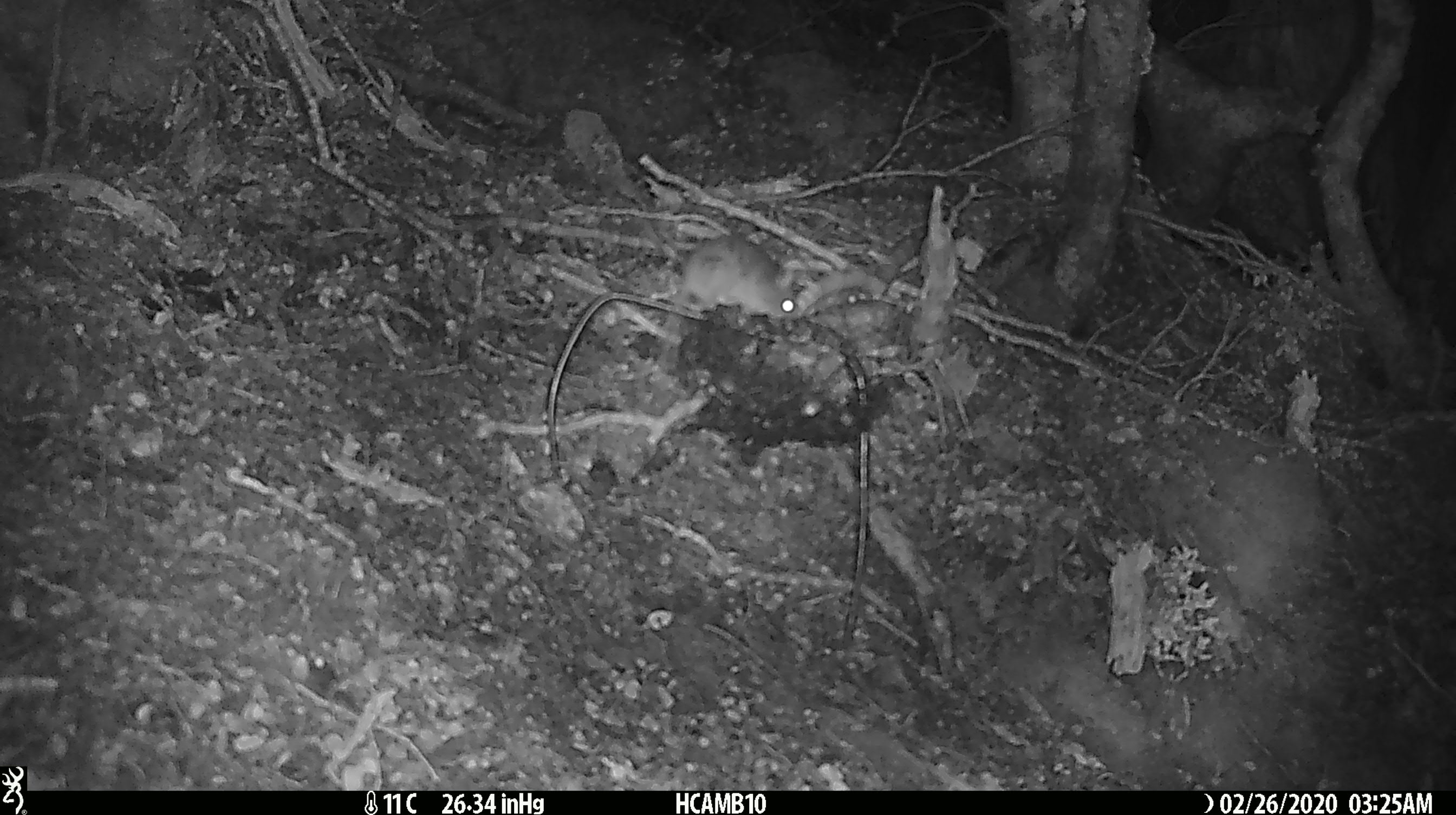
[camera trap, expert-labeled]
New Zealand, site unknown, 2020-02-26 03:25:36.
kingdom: Animalia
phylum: Chordata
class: Mammalia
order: Rodentia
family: Muridae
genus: Mus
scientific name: Mus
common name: mouse